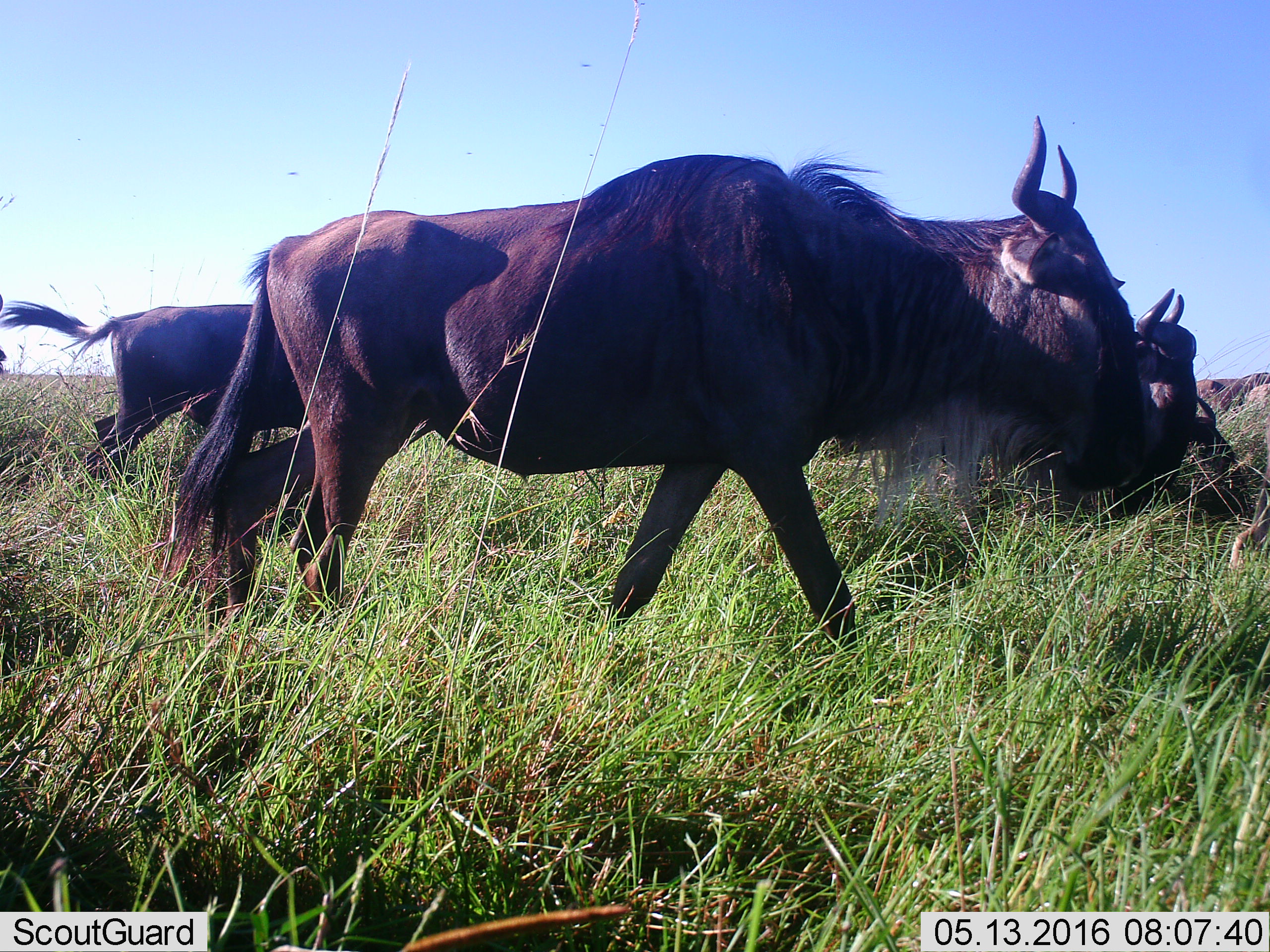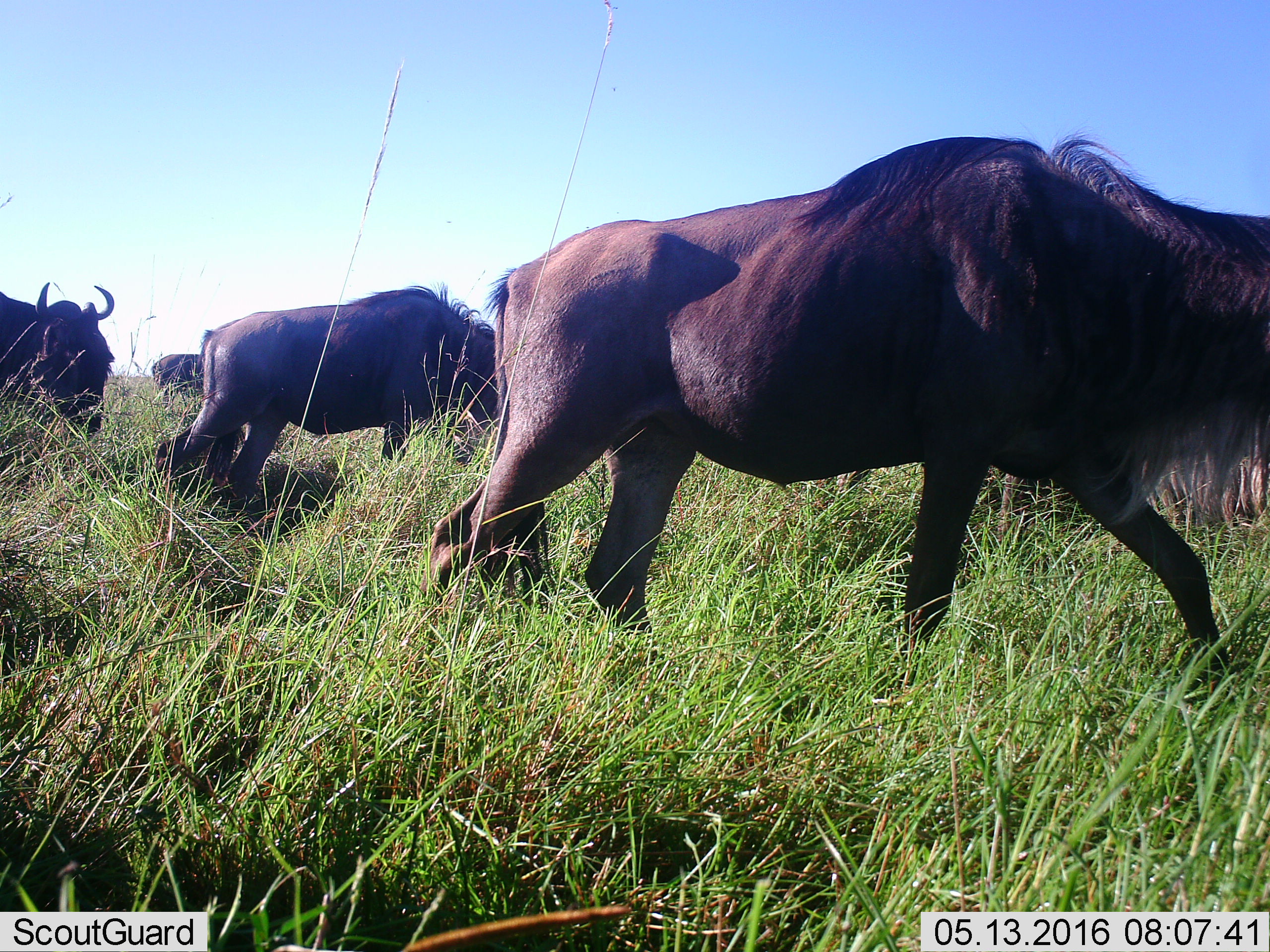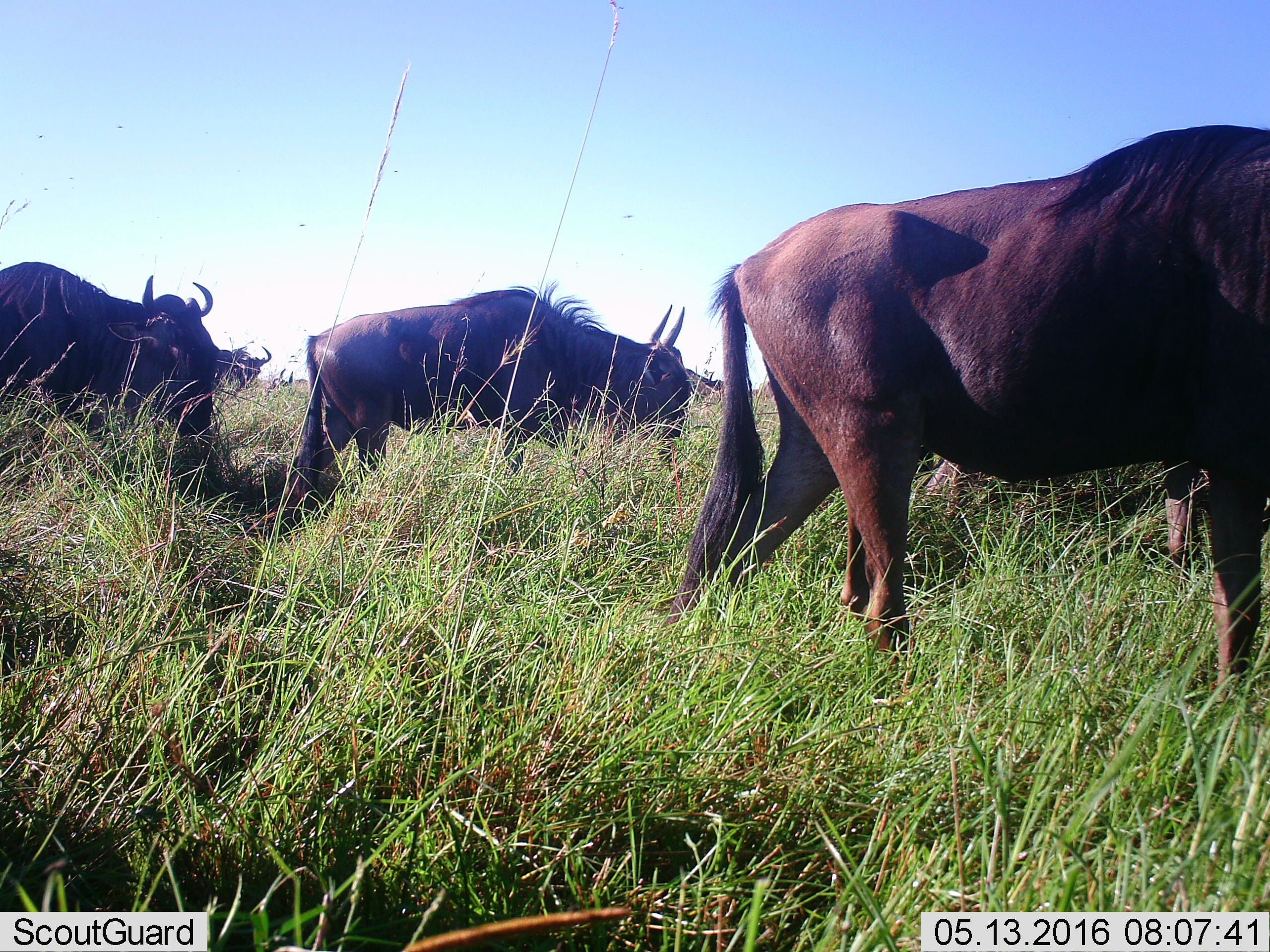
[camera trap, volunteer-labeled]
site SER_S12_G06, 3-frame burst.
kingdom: Animalia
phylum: Chordata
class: Mammalia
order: Artiodactyla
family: Bovidae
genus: Connochaetes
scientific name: Connochaetes taurinus taurinus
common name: blue wildebeest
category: wildebeestblue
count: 6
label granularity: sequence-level